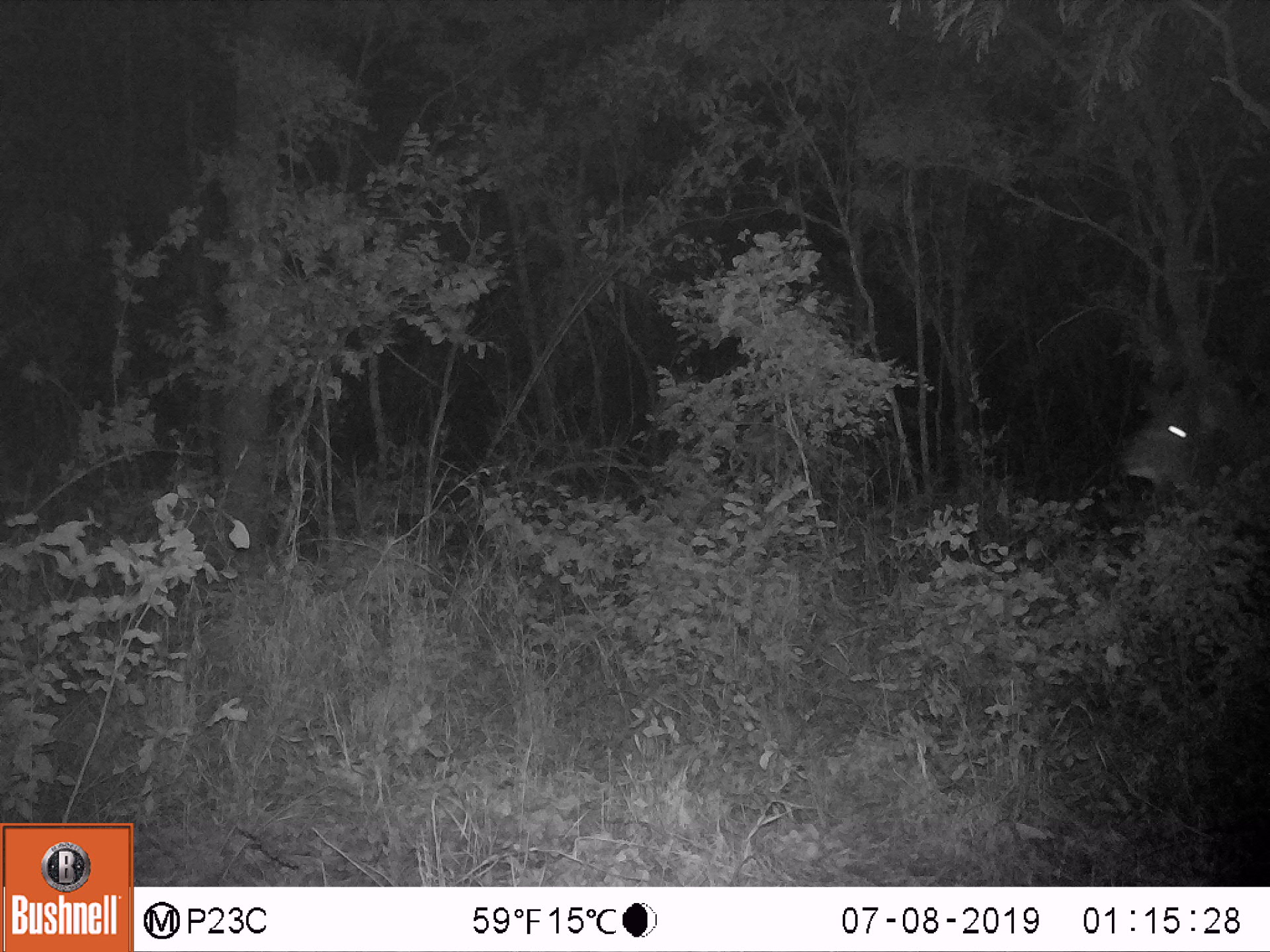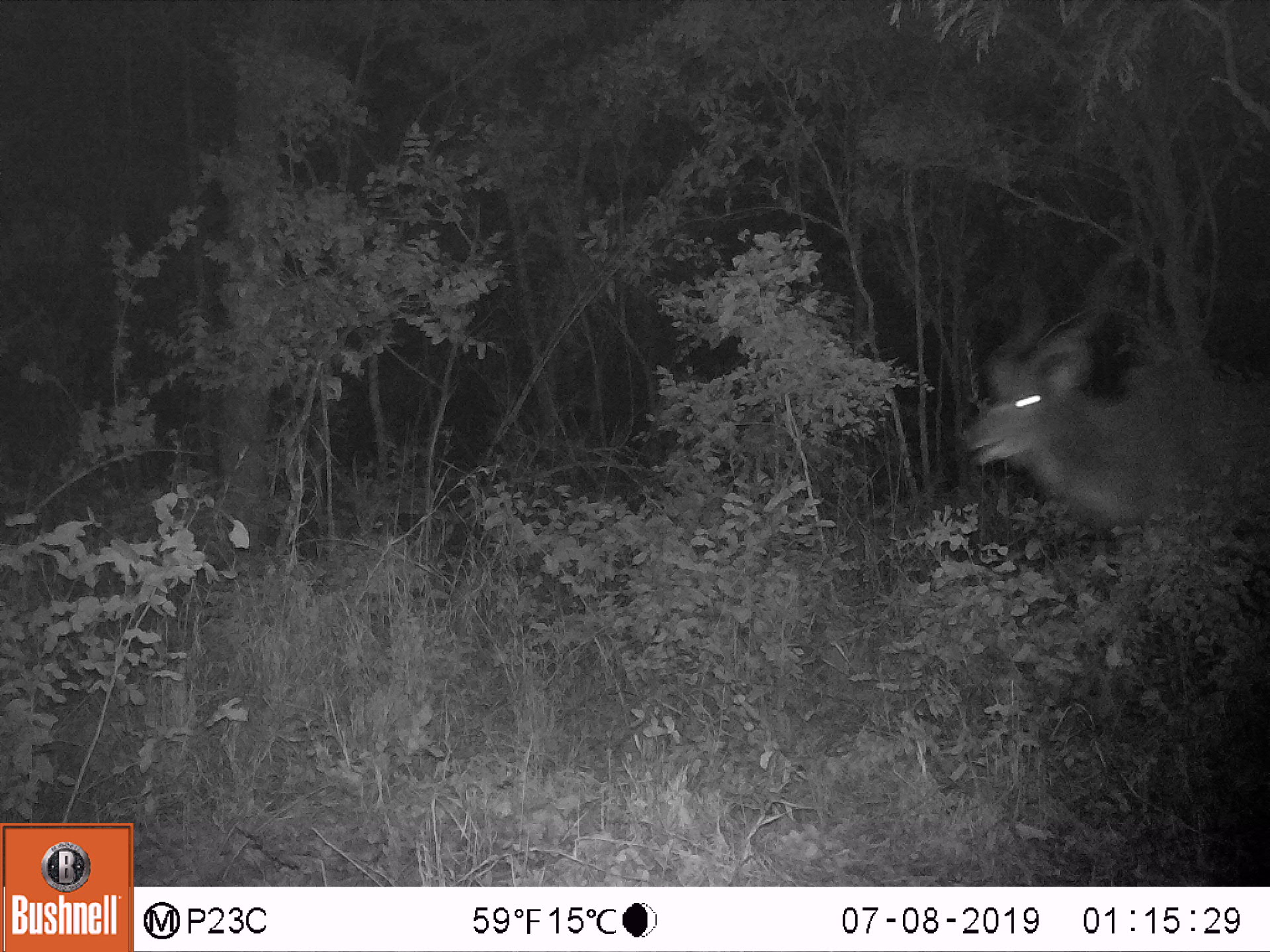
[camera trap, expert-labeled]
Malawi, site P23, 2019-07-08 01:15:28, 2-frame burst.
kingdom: Animalia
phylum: Chordata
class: Mammalia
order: Artiodactyla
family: Bovidae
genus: Tragelaphus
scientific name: Tragelaphus strepsiceros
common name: greater kudu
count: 1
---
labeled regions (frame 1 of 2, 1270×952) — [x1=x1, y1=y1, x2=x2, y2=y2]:
greater kudu: [x1=1121, y1=258, x2=1262, y2=572]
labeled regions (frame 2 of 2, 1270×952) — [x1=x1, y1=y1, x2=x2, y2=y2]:
greater kudu: [x1=959, y1=239, x2=1262, y2=581]